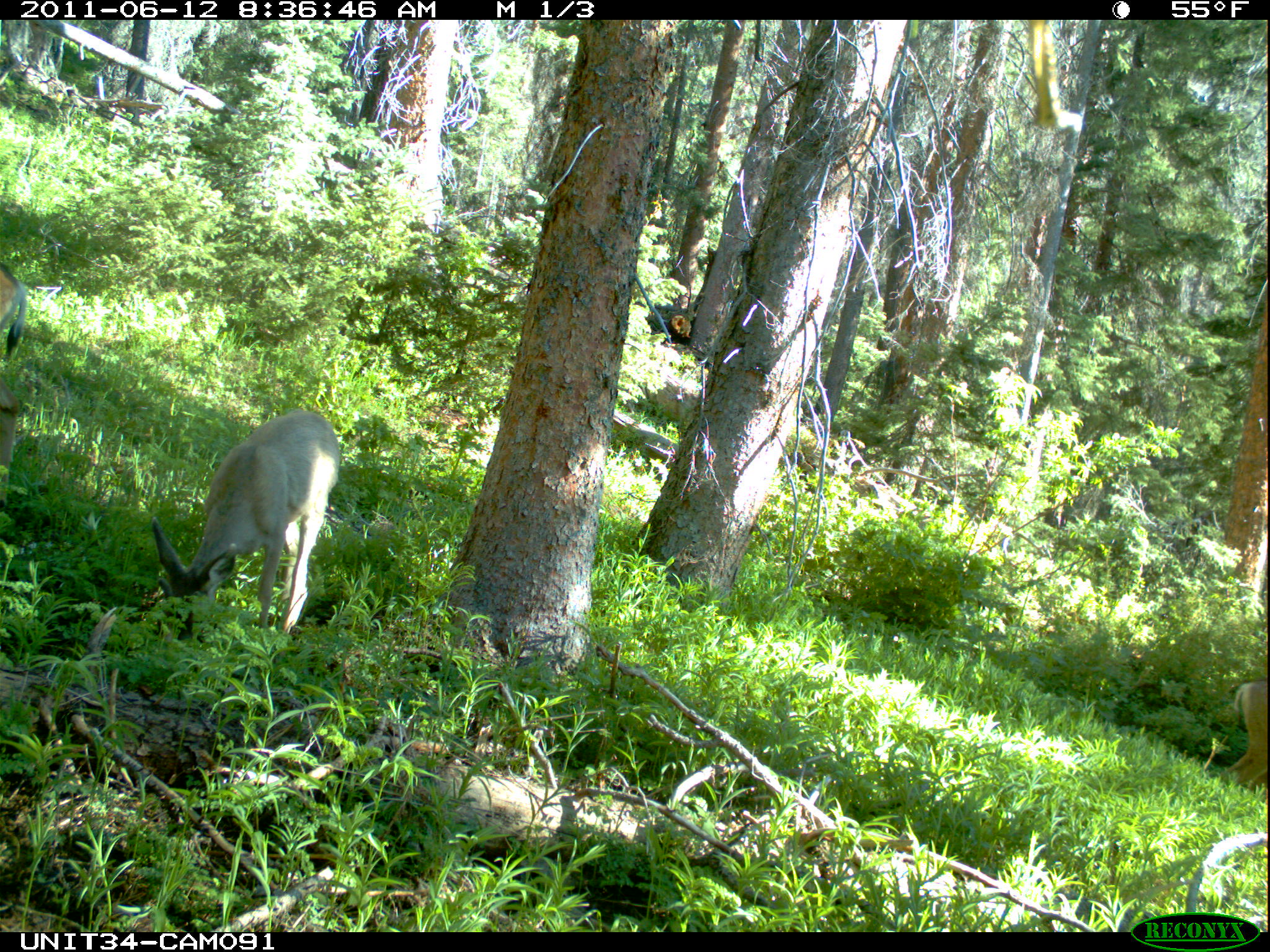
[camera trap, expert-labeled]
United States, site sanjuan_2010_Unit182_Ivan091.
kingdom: Animalia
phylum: Chordata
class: Mammalia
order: Artiodactyla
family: Cervidae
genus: Odocoileus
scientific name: Odocoileus hemionus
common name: mule deer